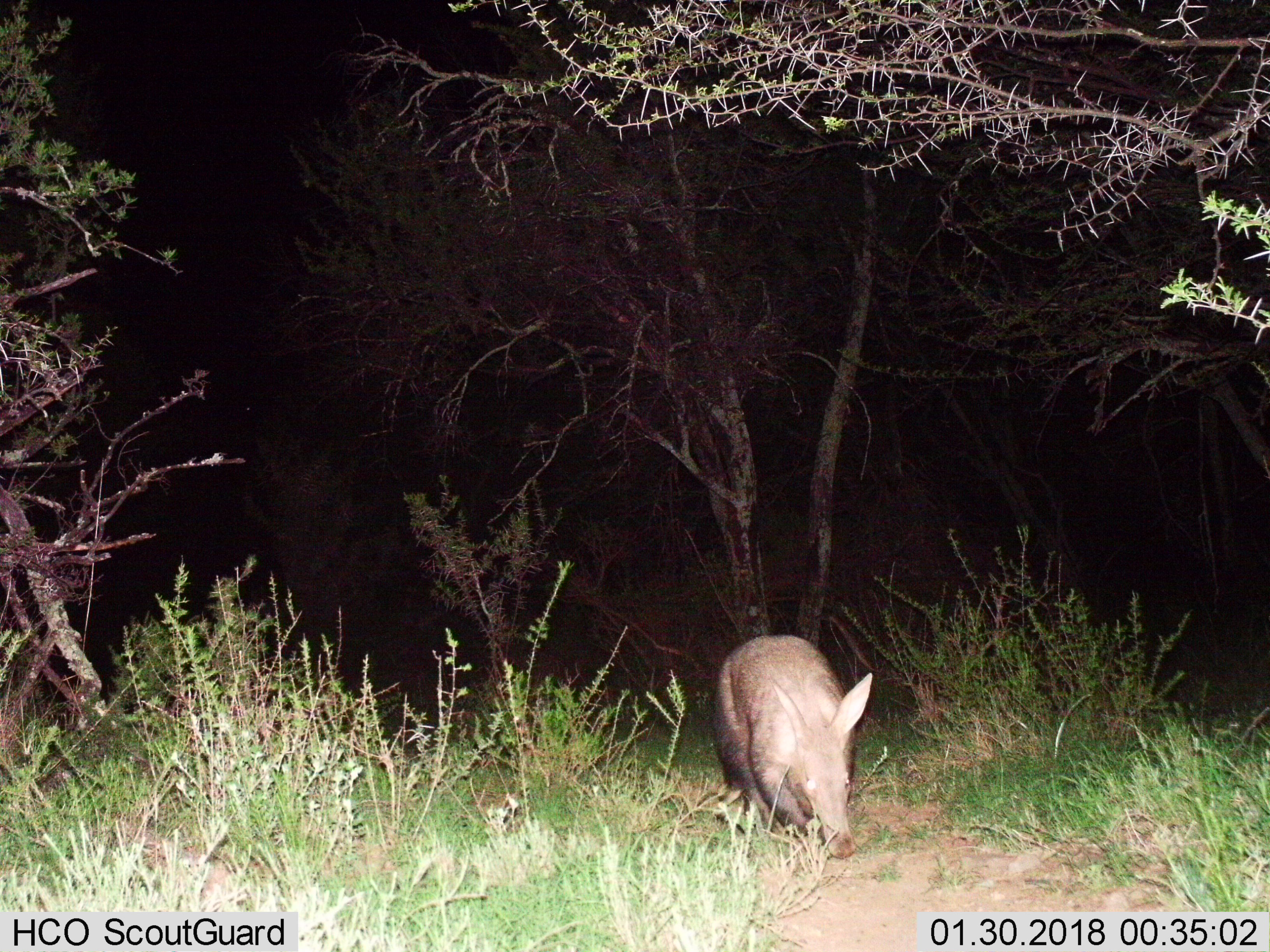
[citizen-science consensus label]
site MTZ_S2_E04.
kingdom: Animalia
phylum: Chordata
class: Mammalia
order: Tubulidentata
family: Orycteropodidae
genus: Orycteropus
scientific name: Orycteropus afer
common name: aardvark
Aardvark (Orycteropus afer), count 1. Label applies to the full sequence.